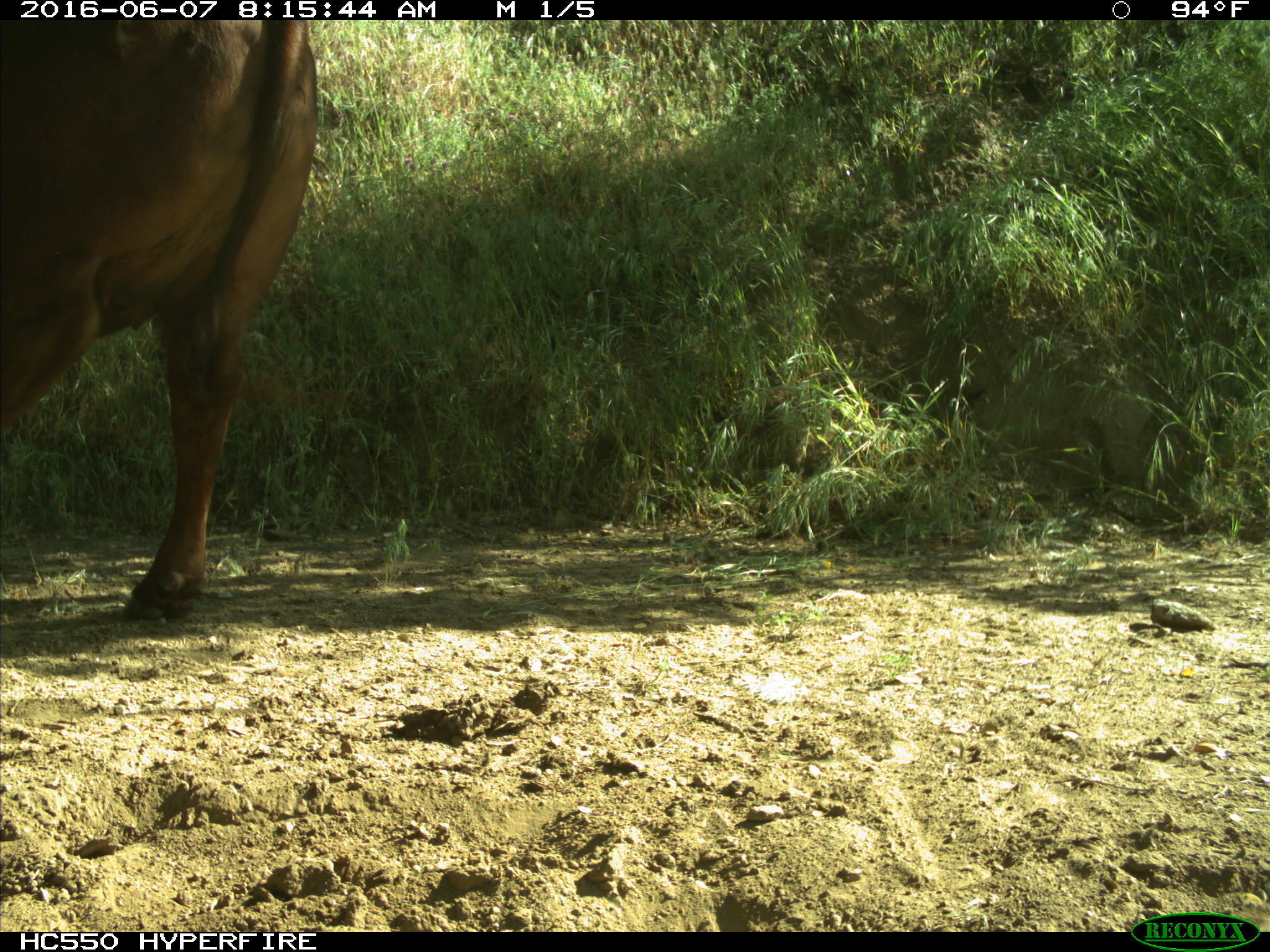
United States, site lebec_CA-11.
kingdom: Animalia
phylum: Chordata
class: Mammalia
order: Artiodactyla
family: Bovidae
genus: Bos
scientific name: Bos taurus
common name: domestic cow